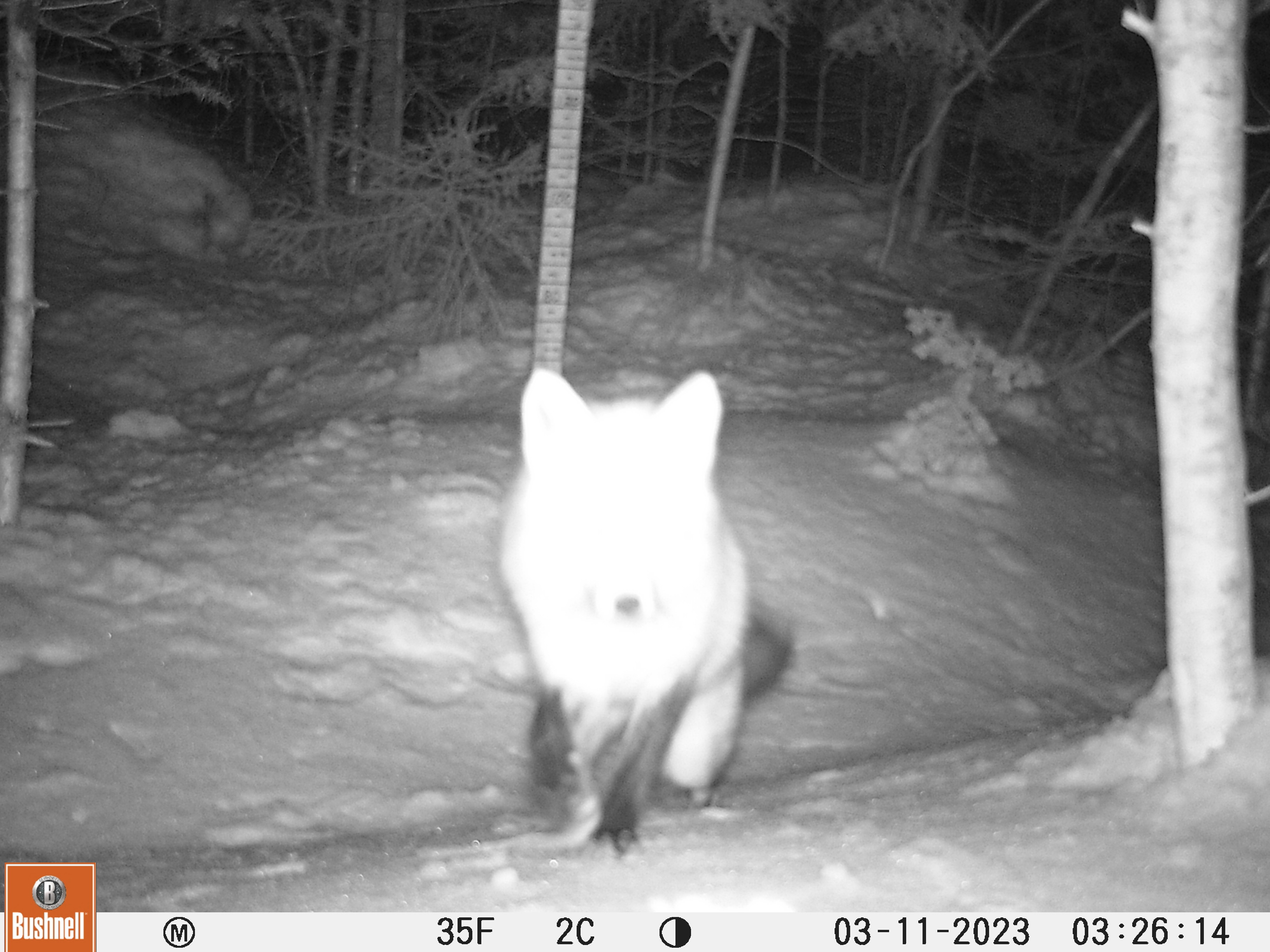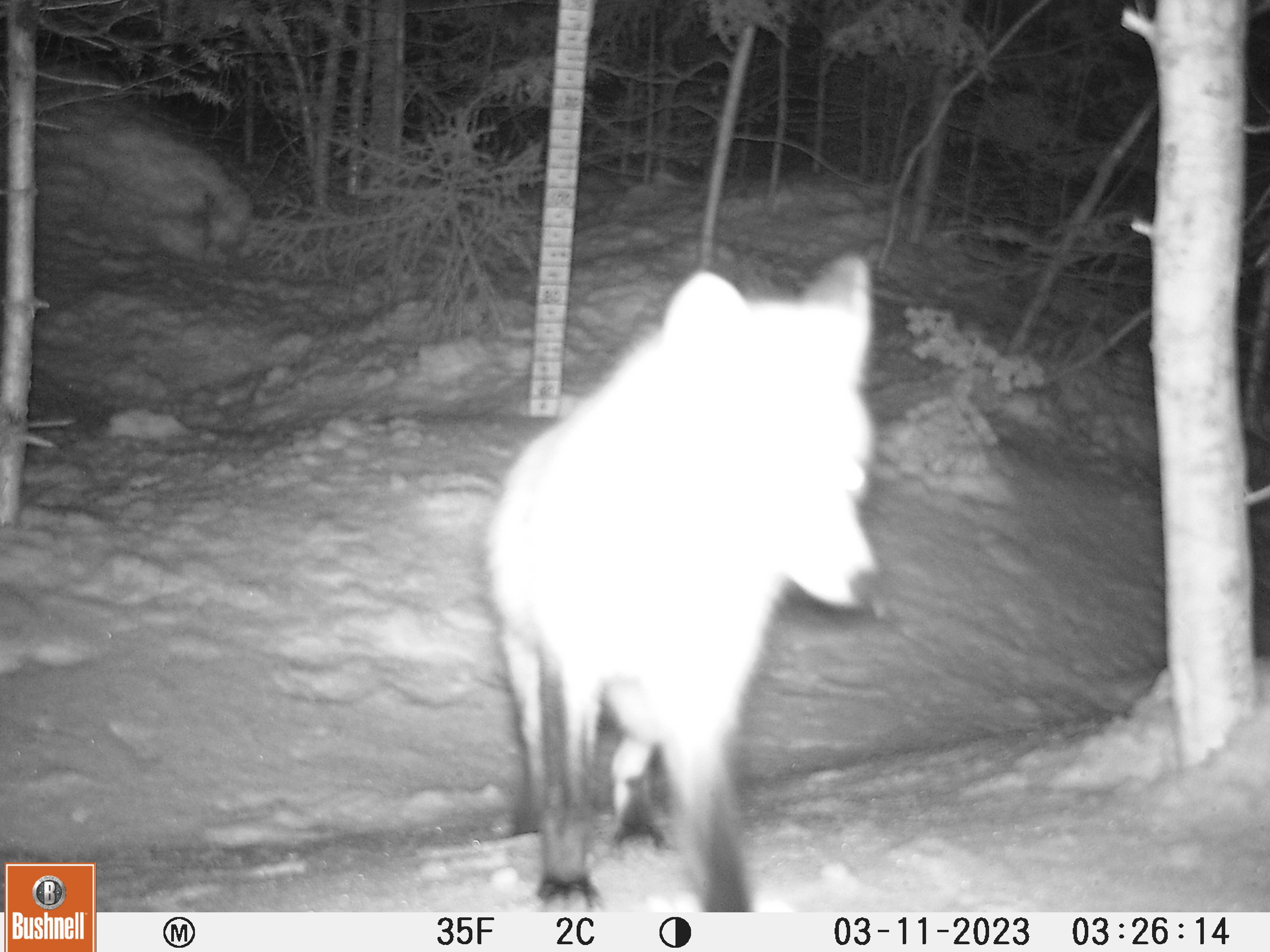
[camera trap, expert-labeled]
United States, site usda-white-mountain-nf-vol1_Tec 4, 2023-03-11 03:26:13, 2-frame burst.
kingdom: Animalia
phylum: Chordata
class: Mammalia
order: Carnivora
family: Canidae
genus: Vulpes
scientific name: Vulpes vulpes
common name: red fox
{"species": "red fox (Vulpes vulpes)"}